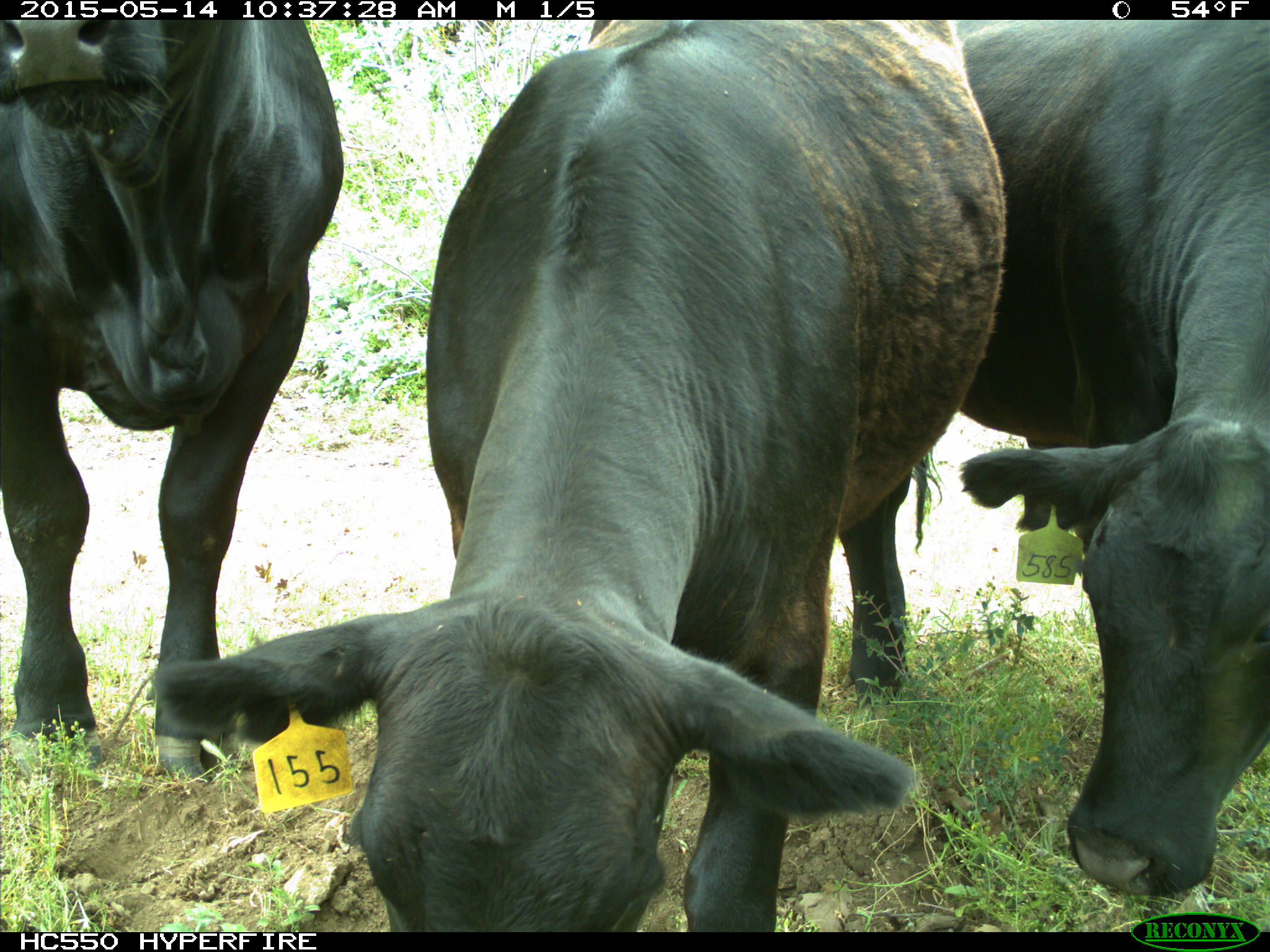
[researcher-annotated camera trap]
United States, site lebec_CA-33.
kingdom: Animalia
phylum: Chordata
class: Mammalia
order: Artiodactyla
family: Bovidae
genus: Bos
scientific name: Bos taurus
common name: domestic cow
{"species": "Bos taurus (domestic cow)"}